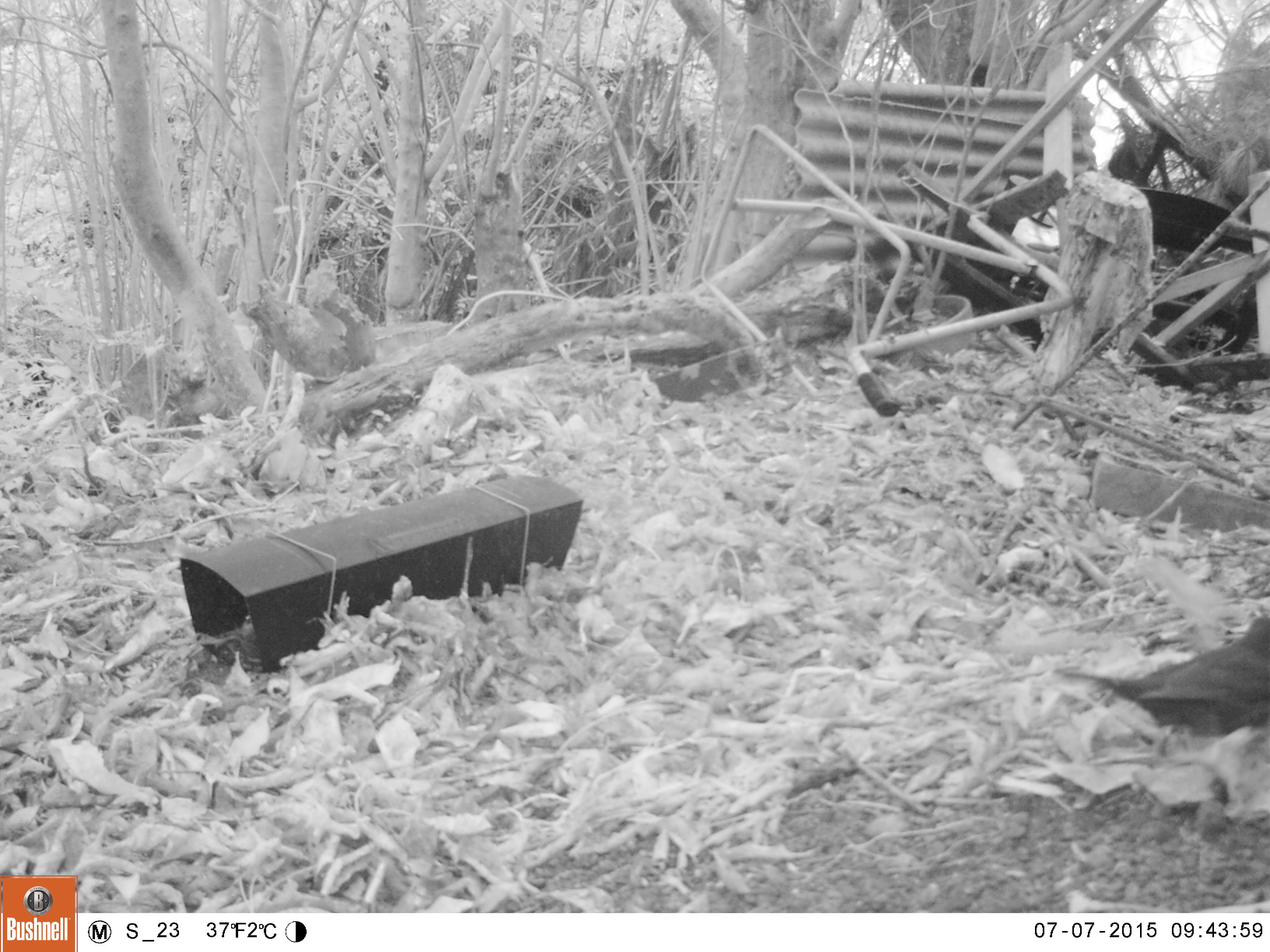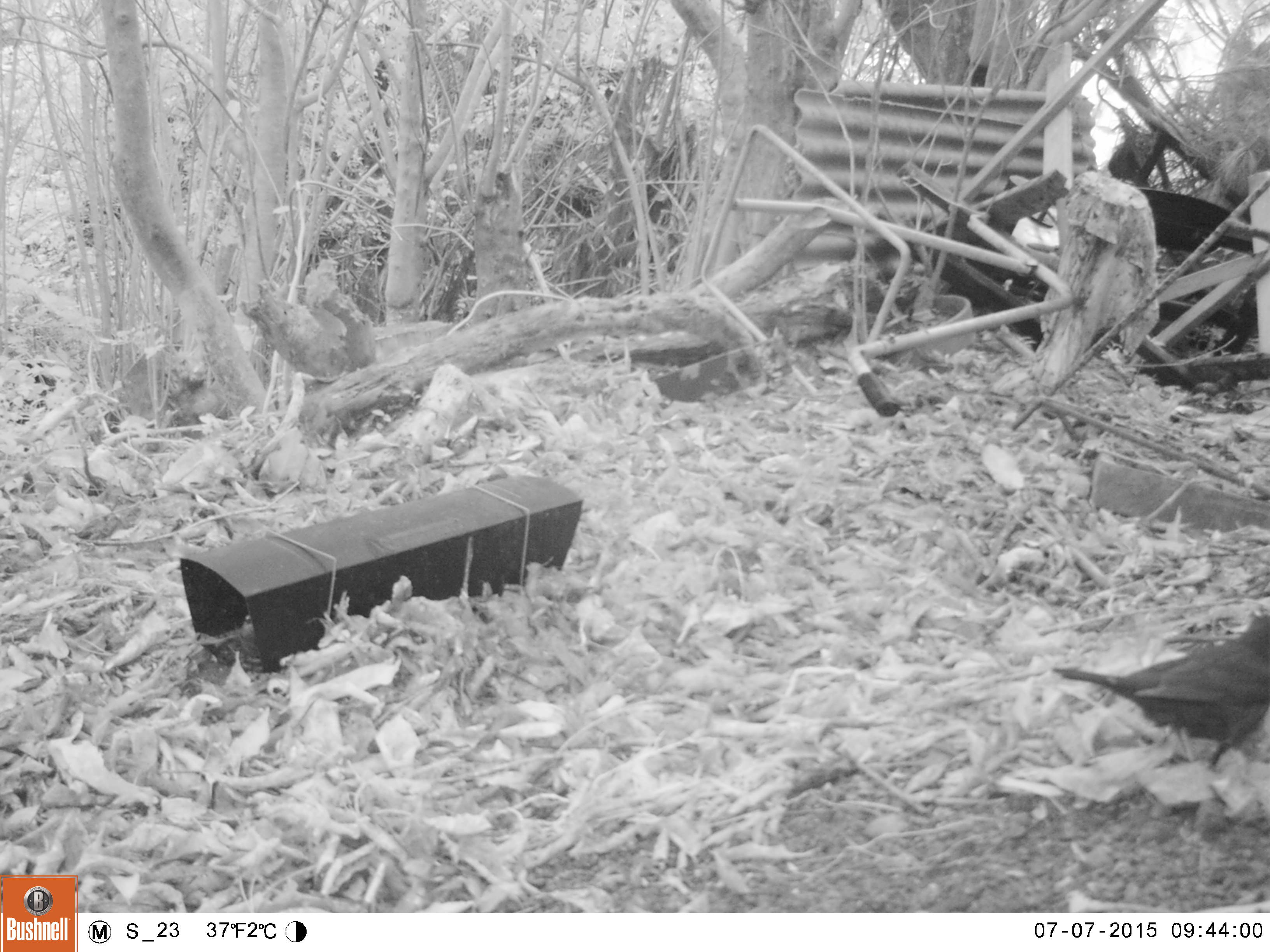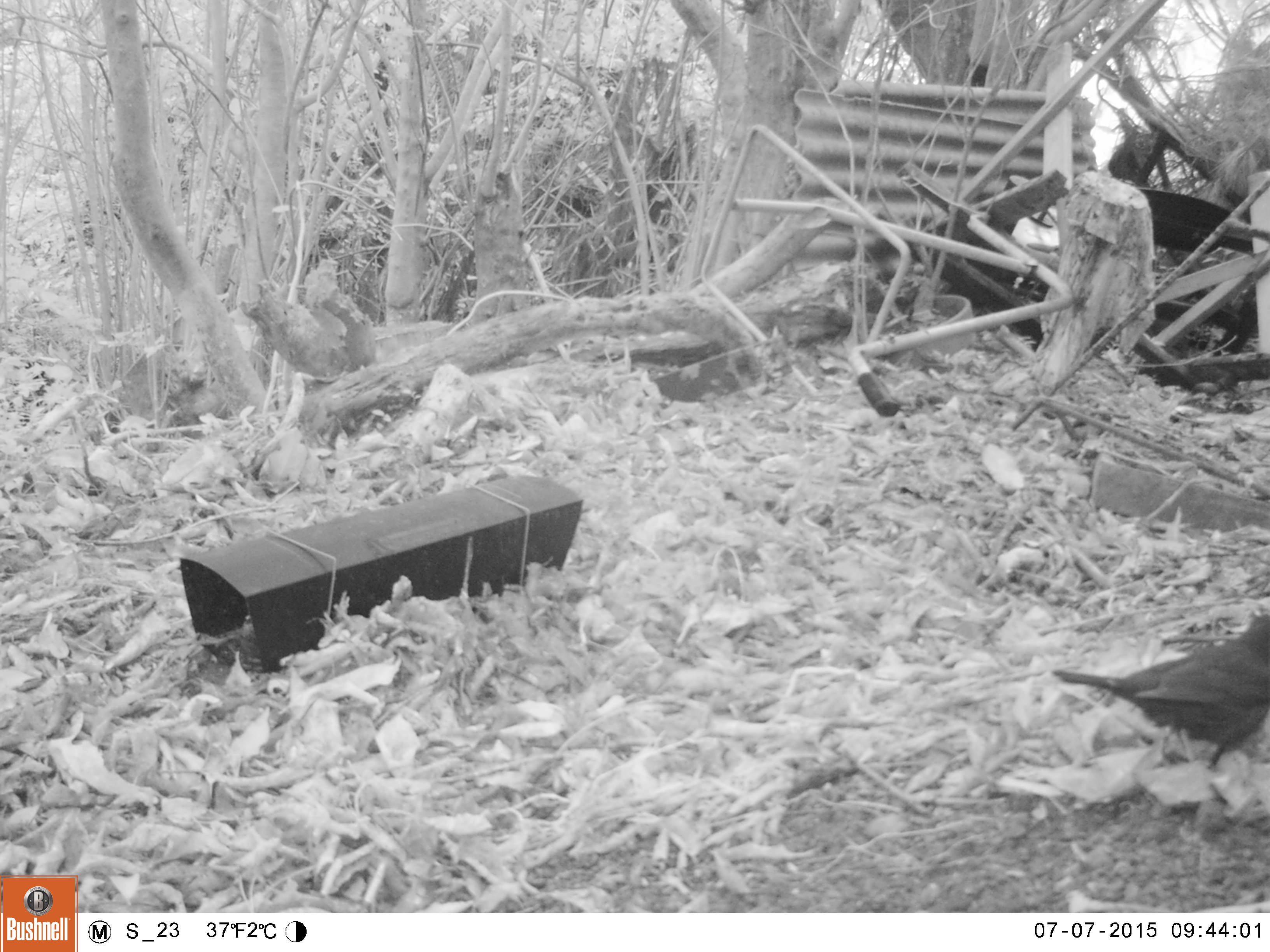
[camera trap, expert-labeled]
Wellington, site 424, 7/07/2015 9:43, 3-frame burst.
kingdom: Animalia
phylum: Chordata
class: Aves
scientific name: Aves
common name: bird